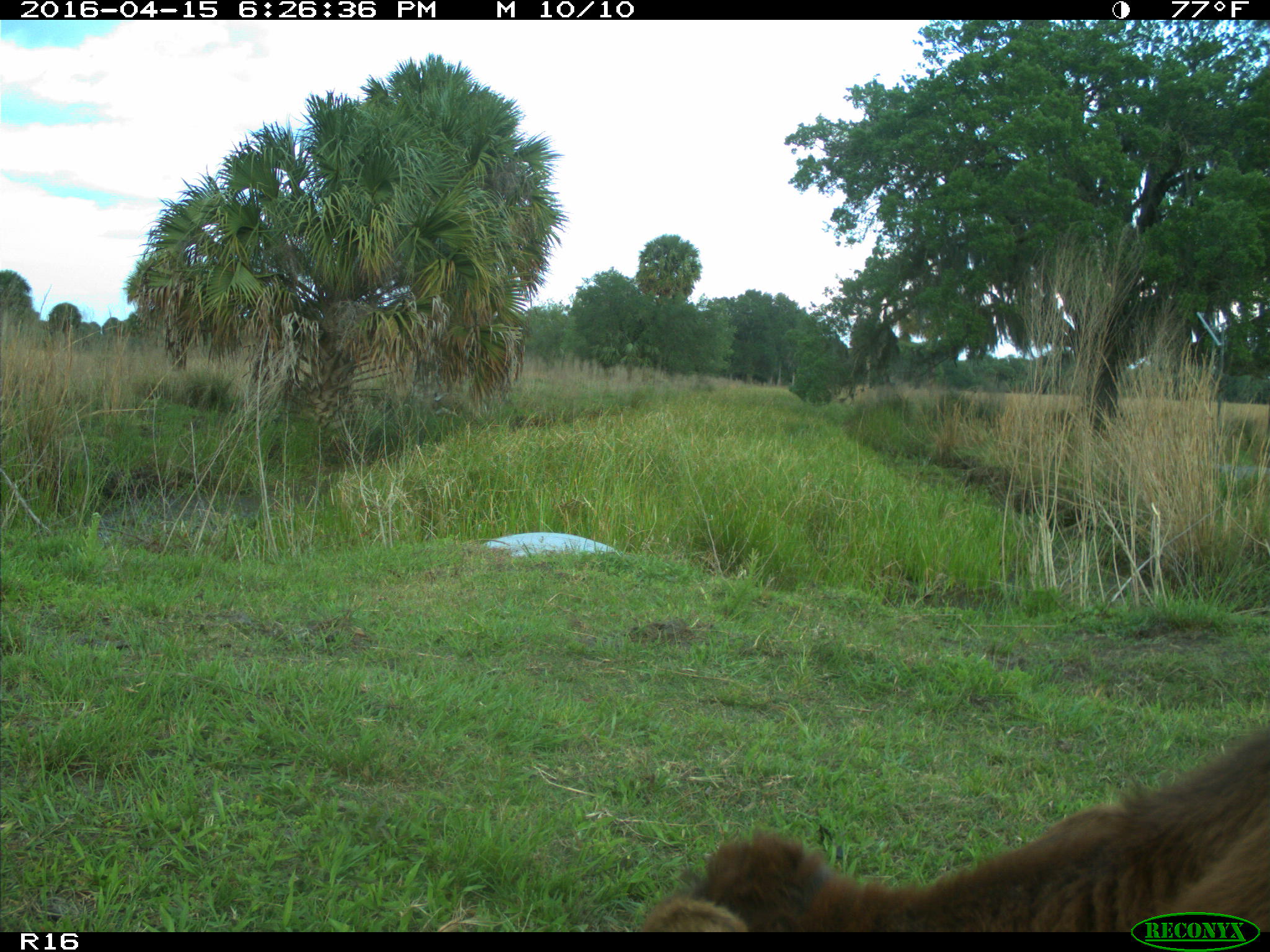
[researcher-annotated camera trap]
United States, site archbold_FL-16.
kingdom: Animalia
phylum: Chordata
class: Mammalia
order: Artiodactyla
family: Bovidae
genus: Bos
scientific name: Bos taurus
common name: domestic cow